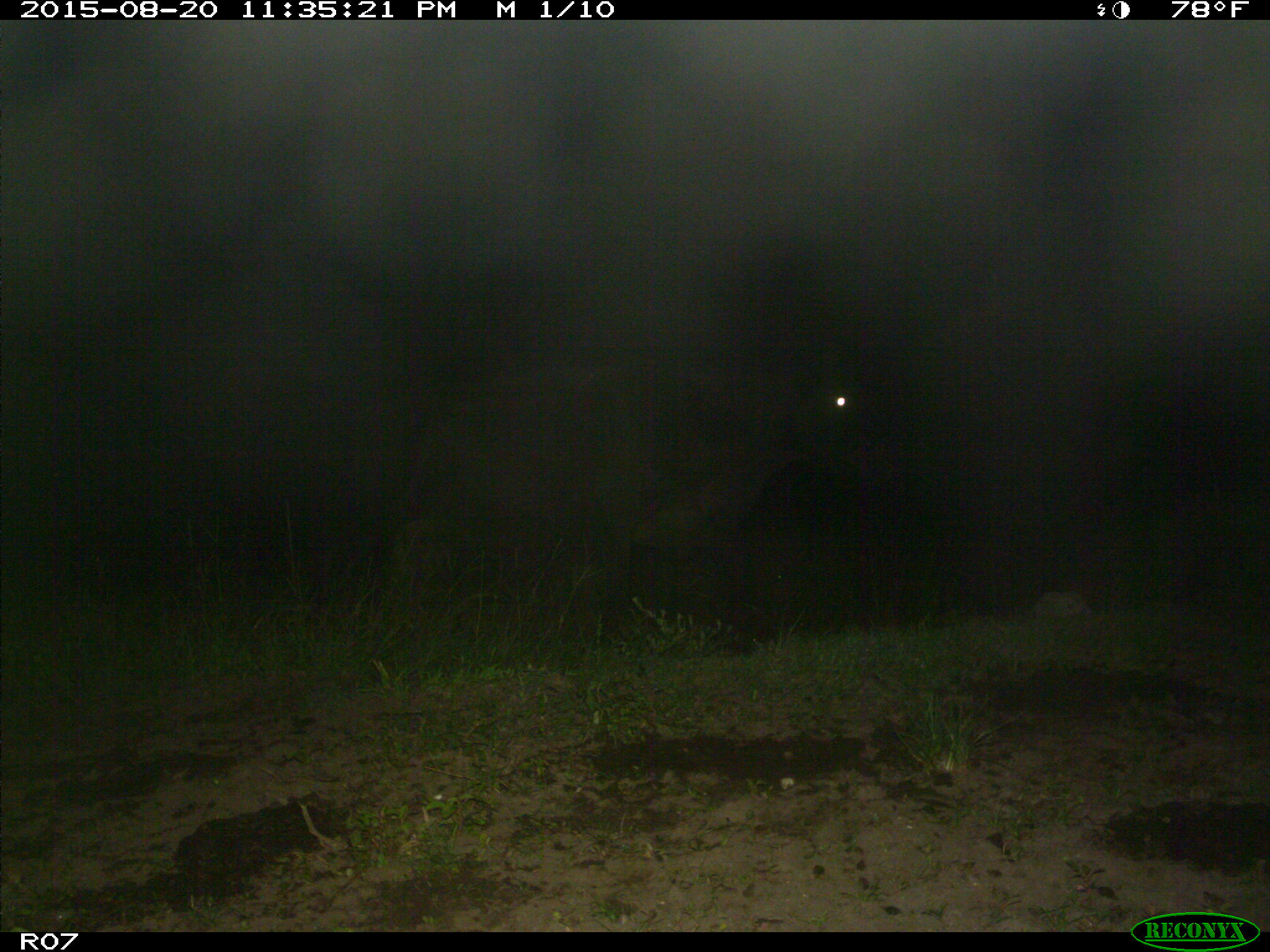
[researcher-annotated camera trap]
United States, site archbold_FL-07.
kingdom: Animalia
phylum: Chordata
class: Mammalia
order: Artiodactyla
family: Bovidae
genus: Bos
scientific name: Bos taurus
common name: domestic cow